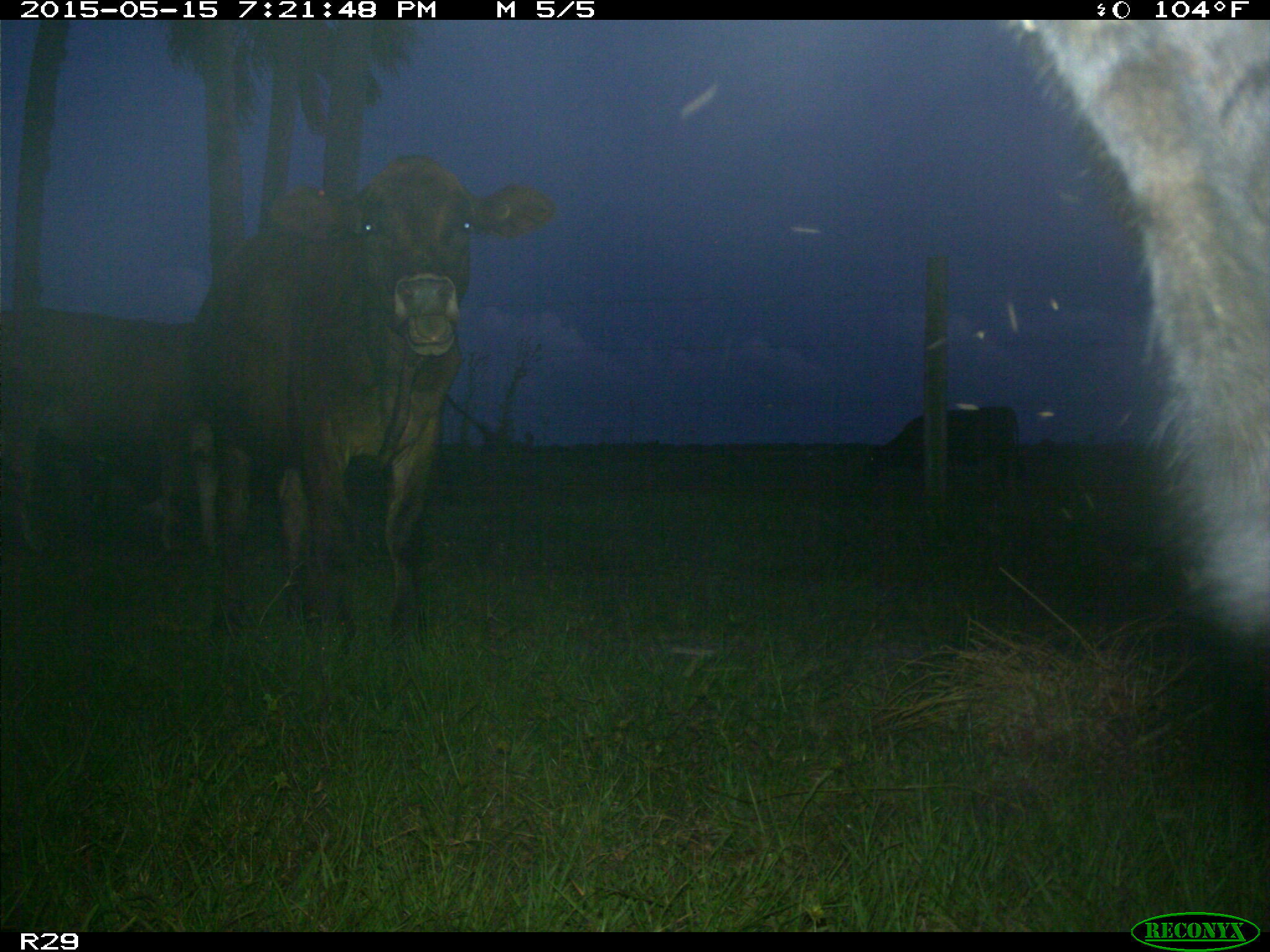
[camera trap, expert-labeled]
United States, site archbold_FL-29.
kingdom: Animalia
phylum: Chordata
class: Mammalia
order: Artiodactyla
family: Bovidae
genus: Bos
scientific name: Bos taurus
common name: domestic cow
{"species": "Bos taurus (domestic cow)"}